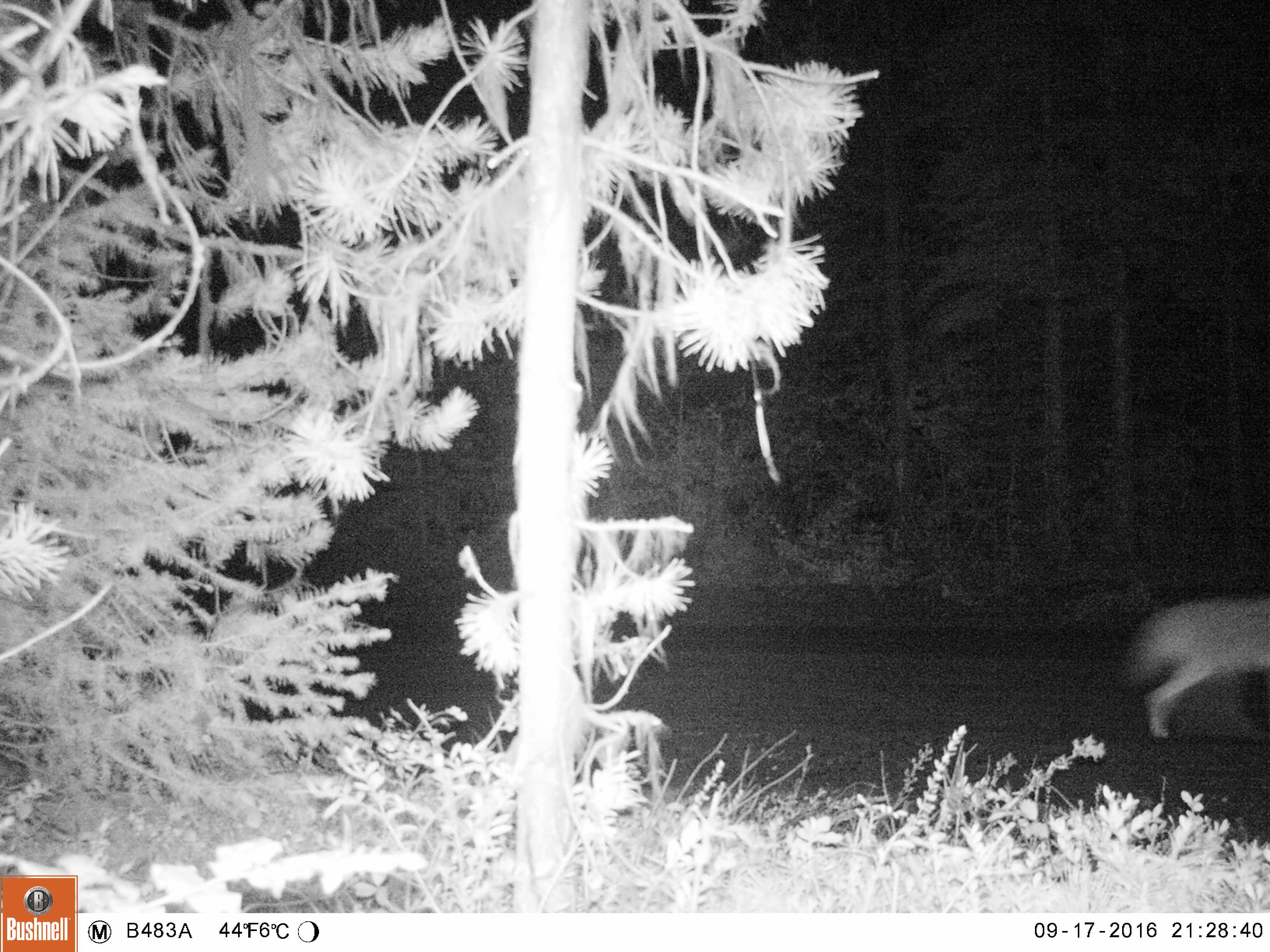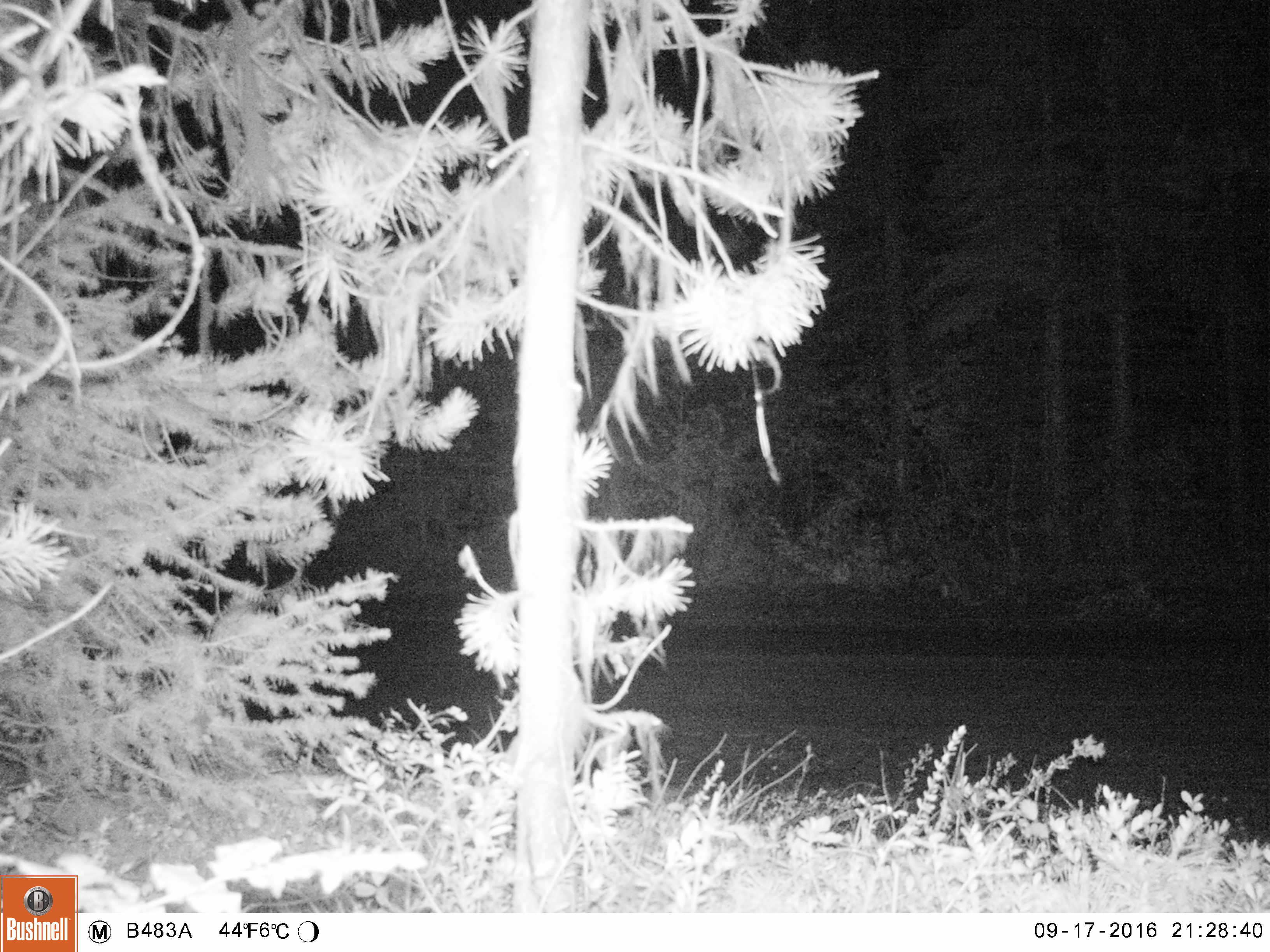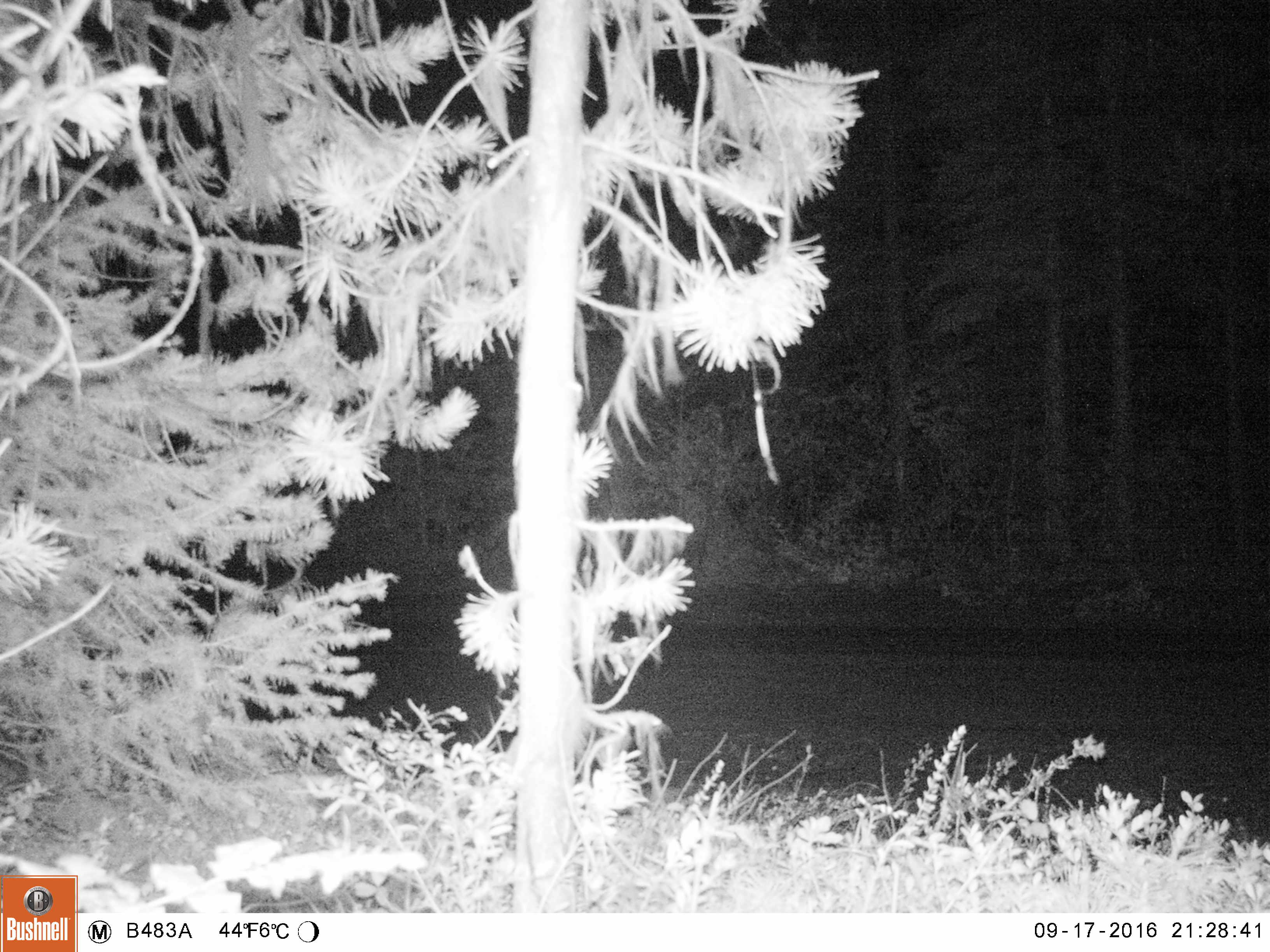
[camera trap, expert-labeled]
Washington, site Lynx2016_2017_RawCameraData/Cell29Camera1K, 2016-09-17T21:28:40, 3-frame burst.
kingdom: Animalia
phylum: Chordata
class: Mammalia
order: Carnivora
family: Canidae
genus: Canis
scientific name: Canis latrans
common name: coyote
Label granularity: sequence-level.